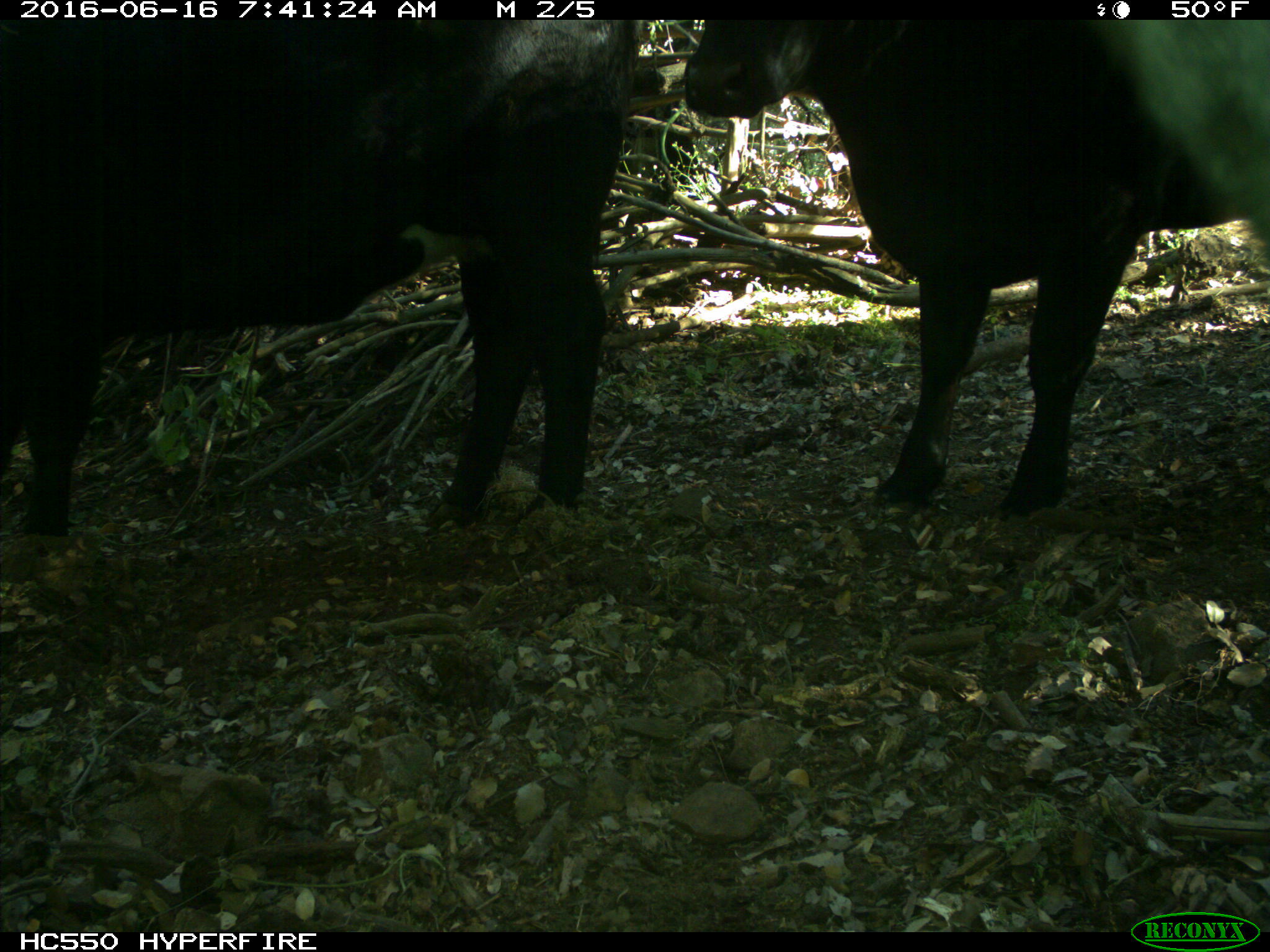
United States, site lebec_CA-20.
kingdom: Animalia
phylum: Chordata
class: Mammalia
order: Artiodactyla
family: Bovidae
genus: Bos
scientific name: Bos taurus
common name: domestic cow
Bos taurus (domestic cow).